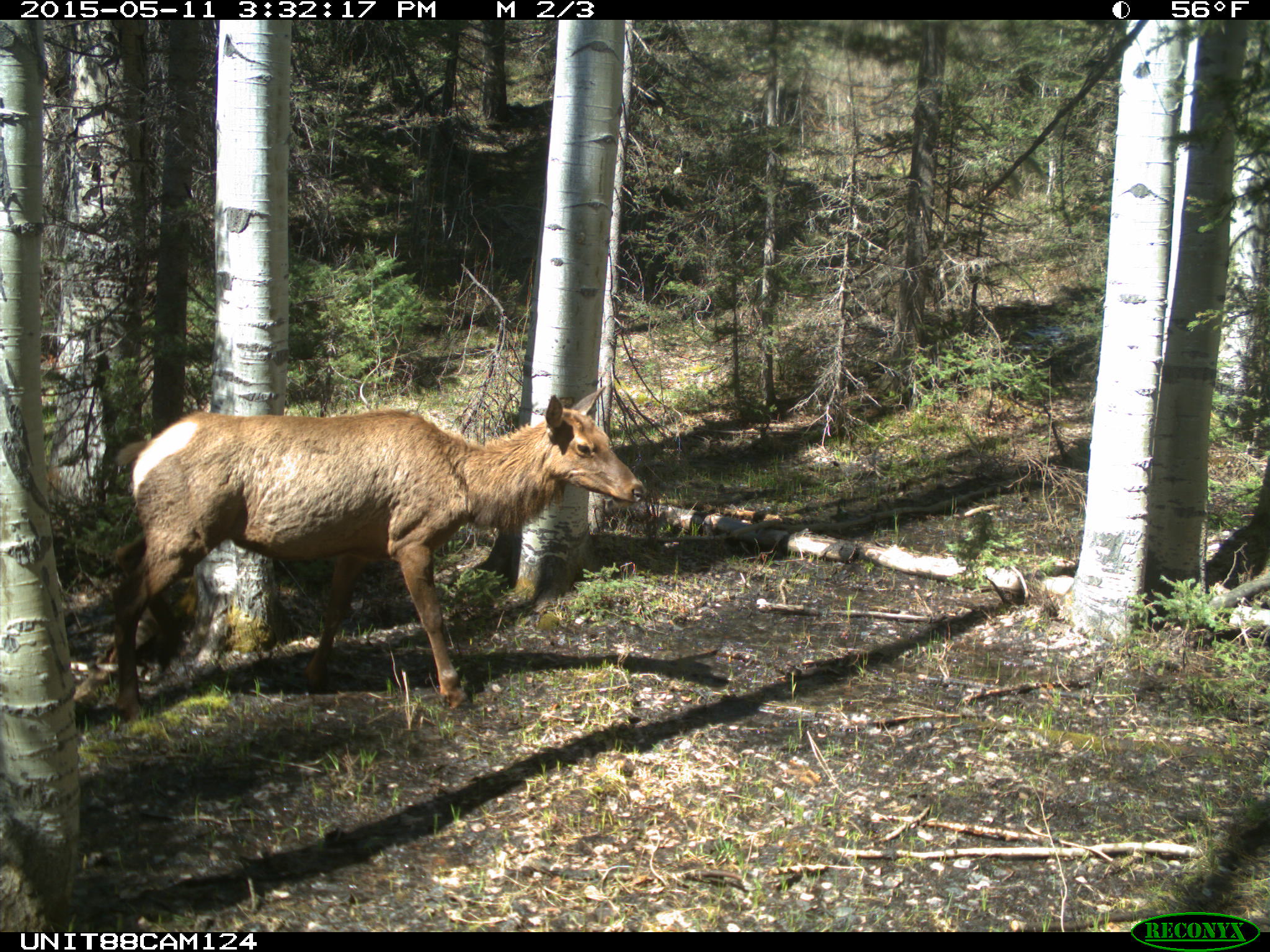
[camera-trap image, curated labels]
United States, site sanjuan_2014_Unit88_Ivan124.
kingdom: Animalia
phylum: Chordata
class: Mammalia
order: Artiodactyla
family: Cervidae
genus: Cervus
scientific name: Cervus elaphus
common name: red deer